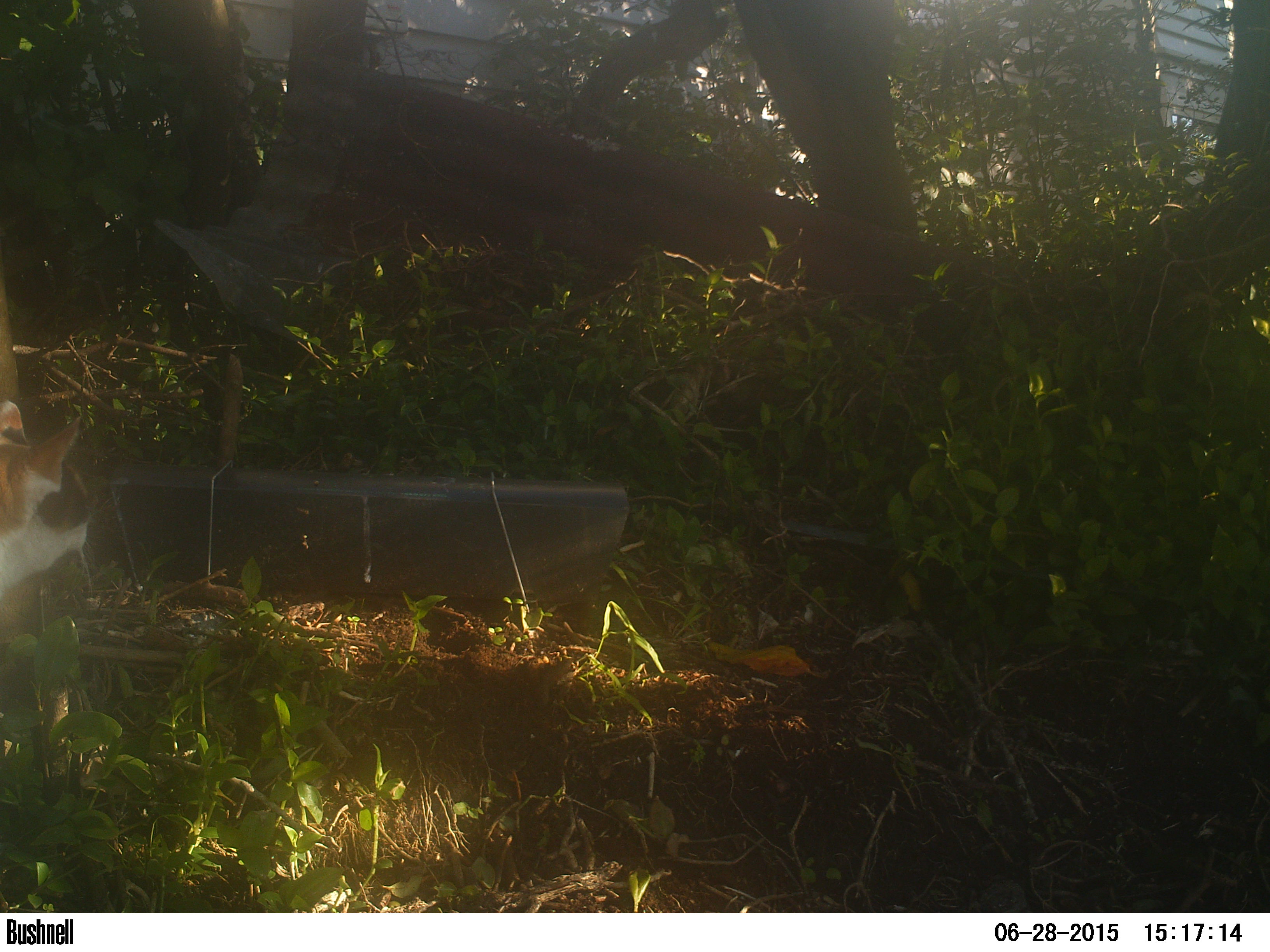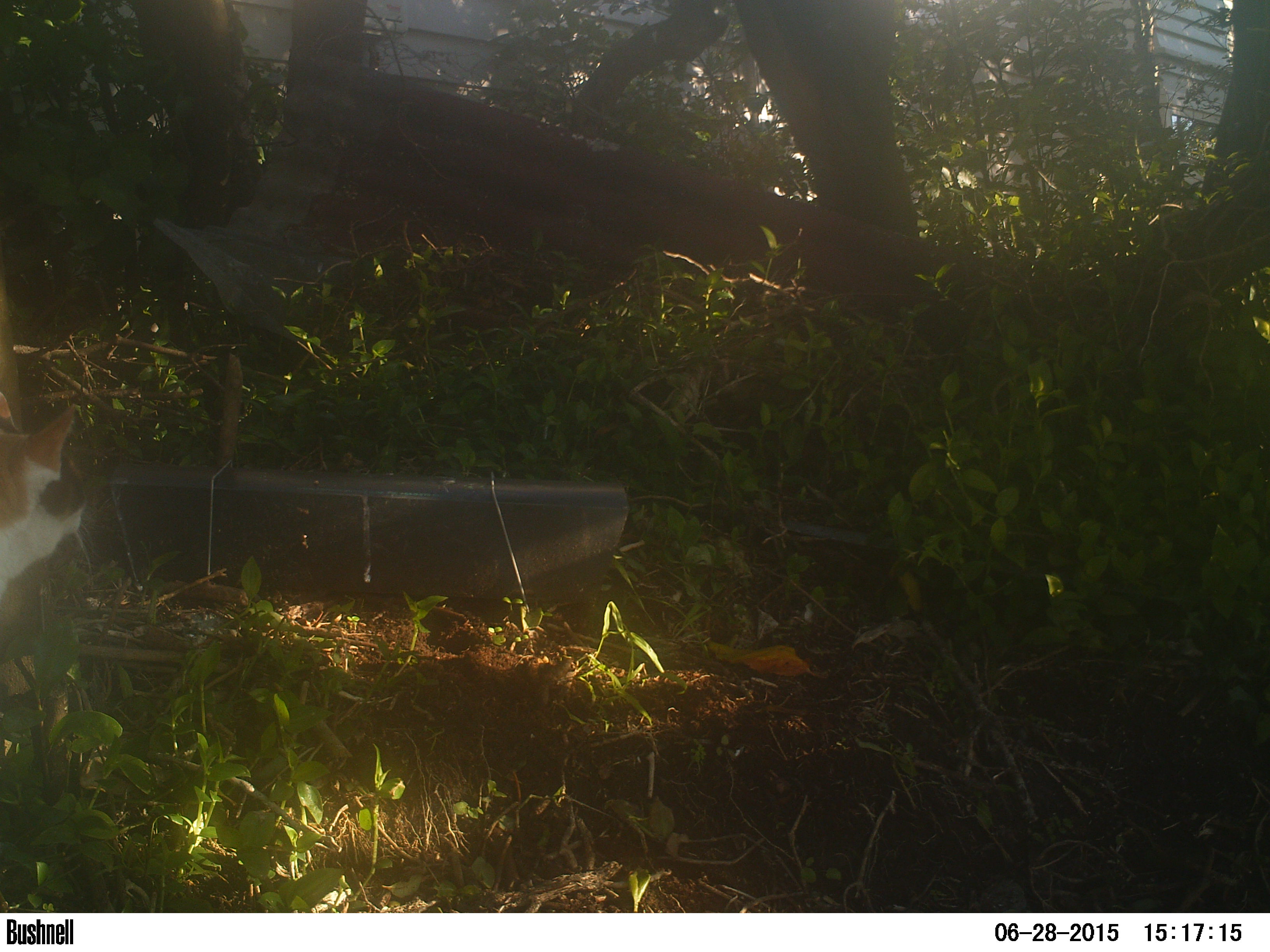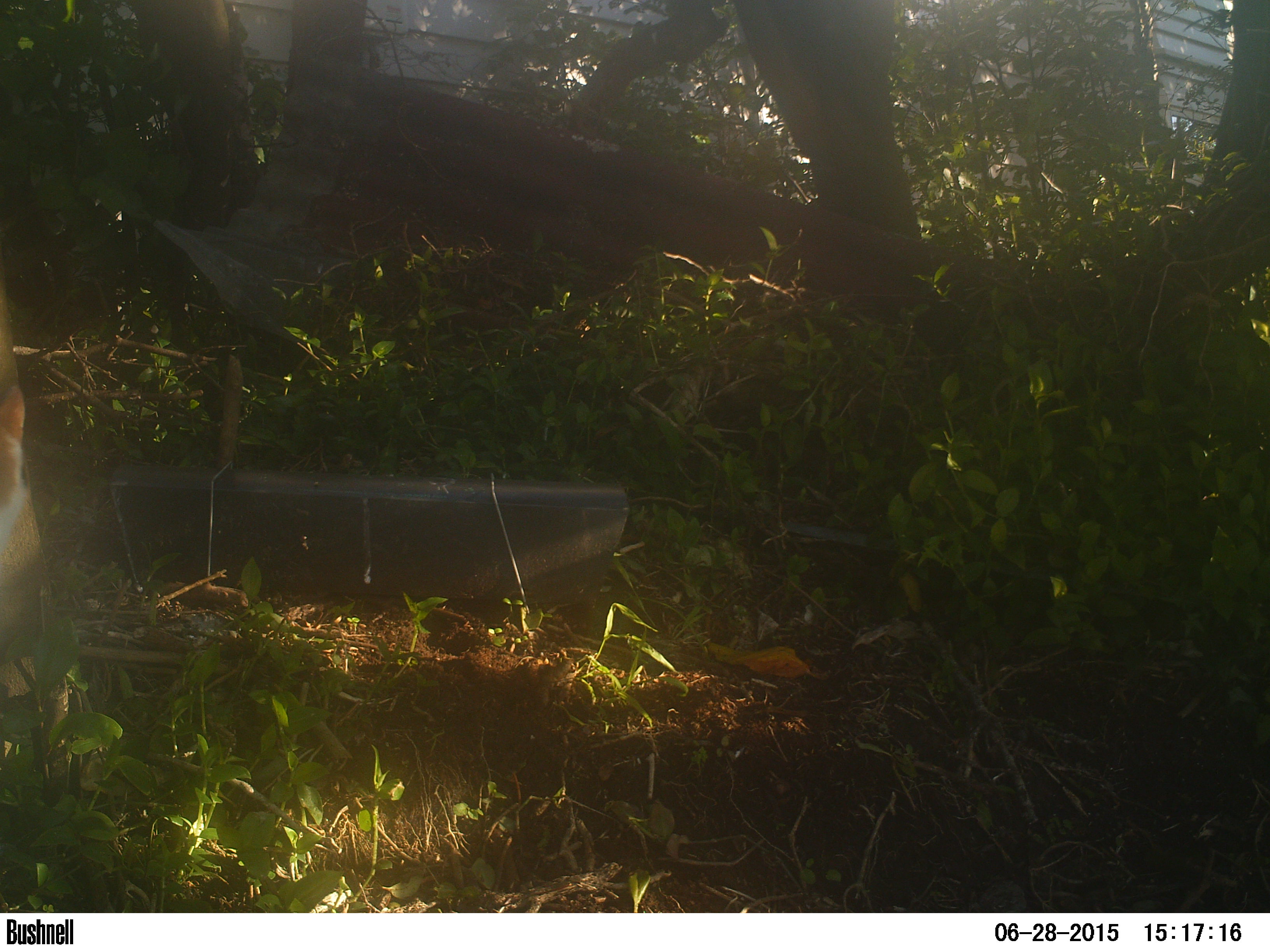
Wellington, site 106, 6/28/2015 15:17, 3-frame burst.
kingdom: Animalia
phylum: Chordata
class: Mammalia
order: Carnivora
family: Felidae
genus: Felis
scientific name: Felis catus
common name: cat